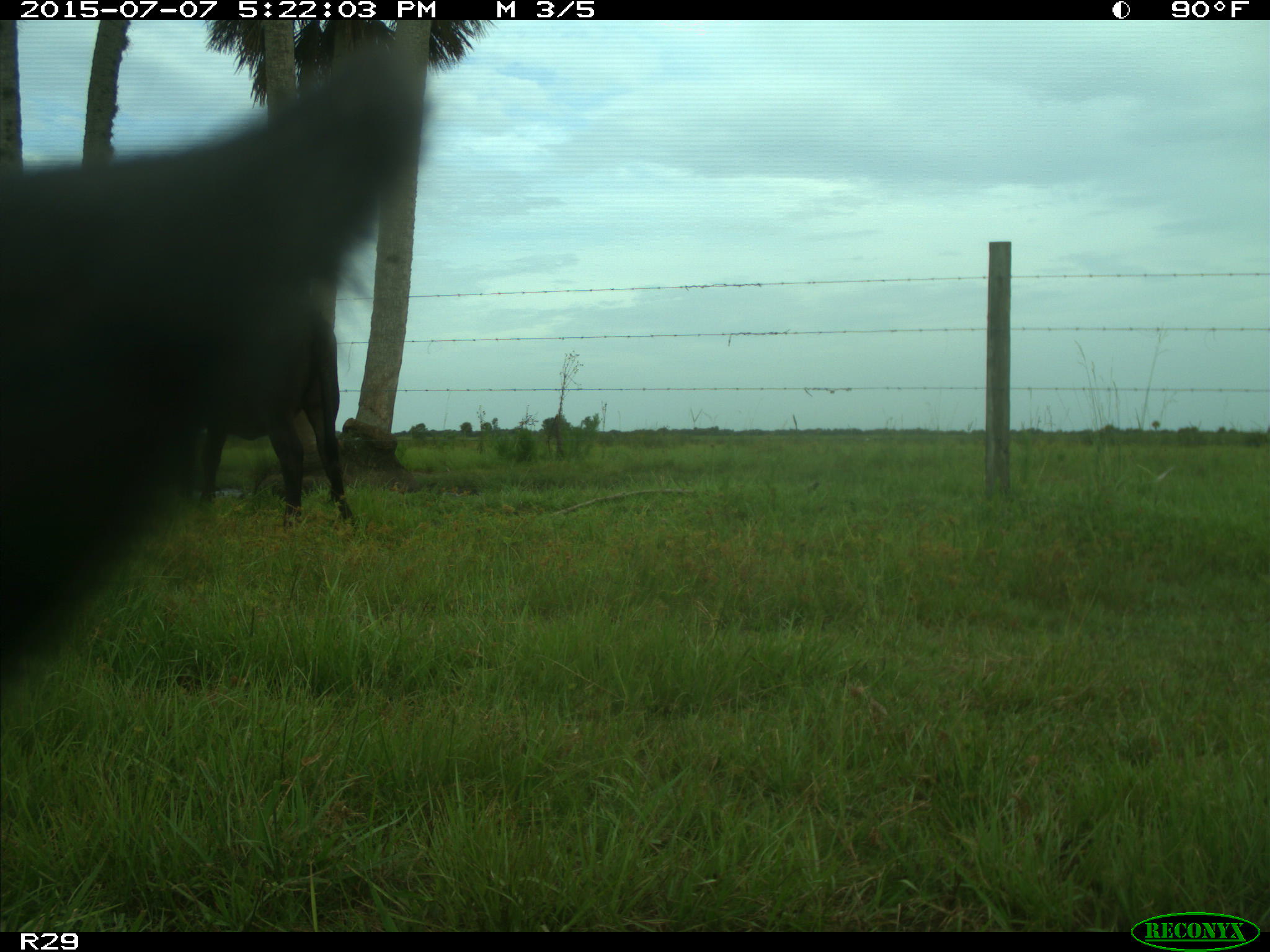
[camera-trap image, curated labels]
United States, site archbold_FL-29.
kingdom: Animalia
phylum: Chordata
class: Mammalia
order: Artiodactyla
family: Bovidae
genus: Bos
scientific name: Bos taurus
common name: domestic cow